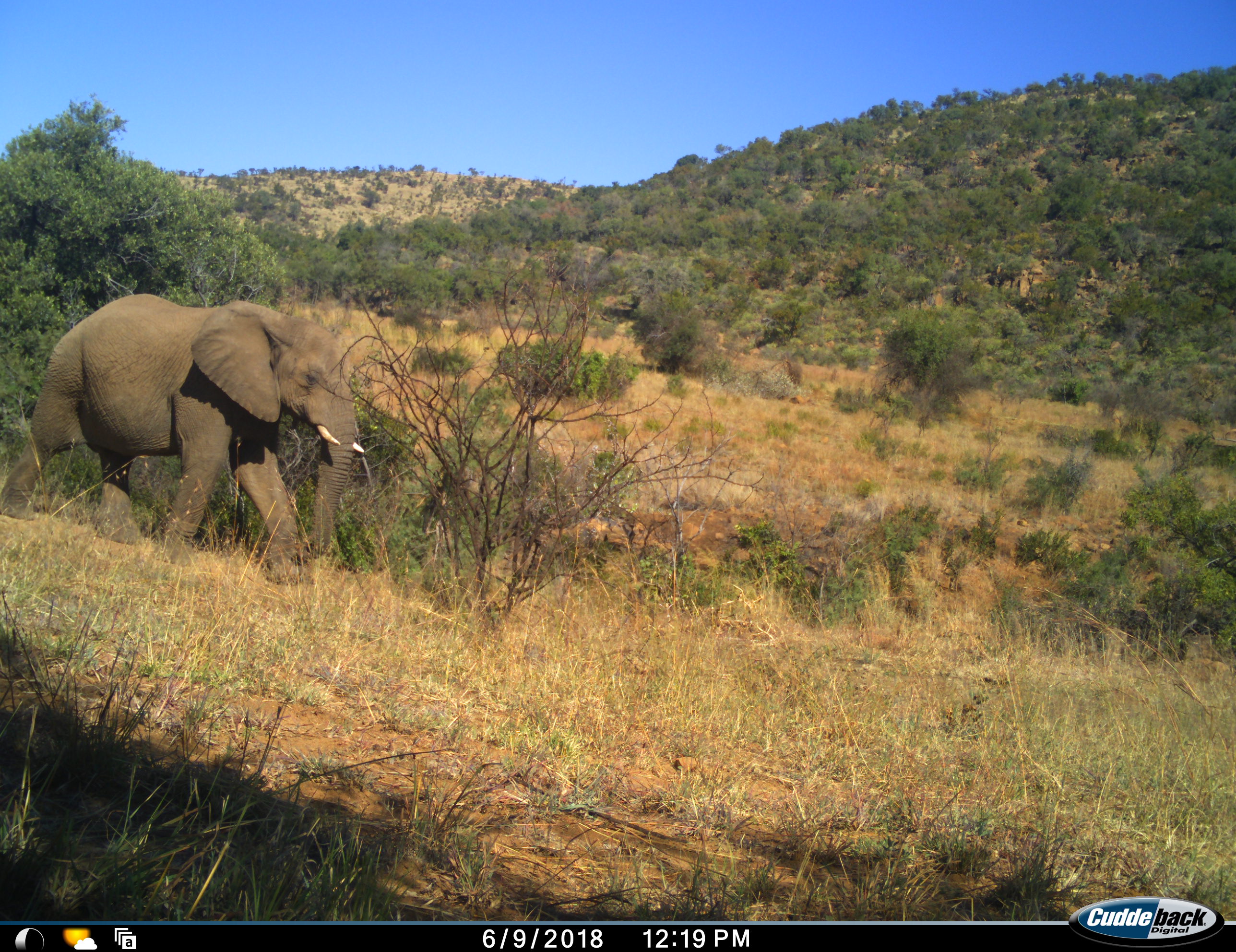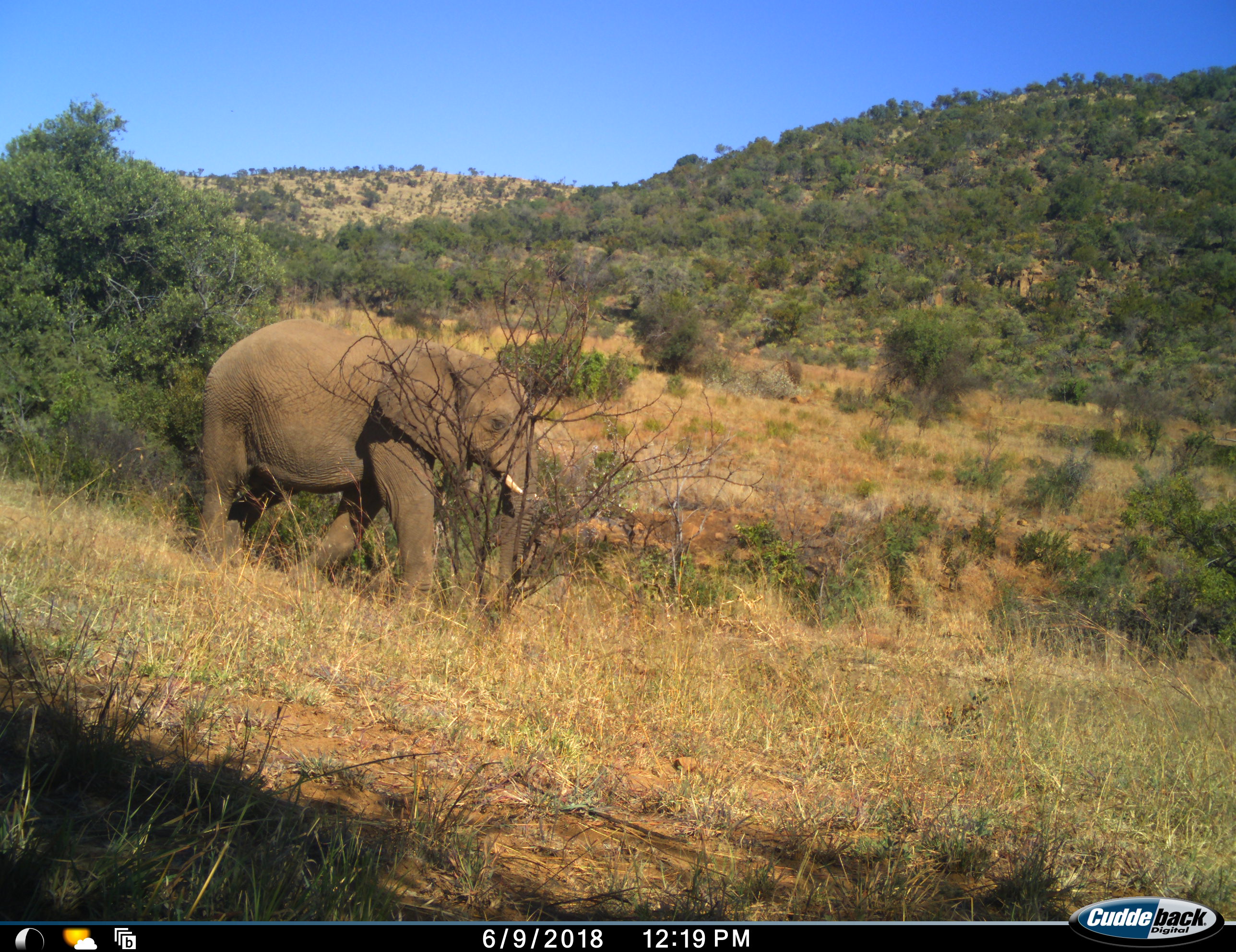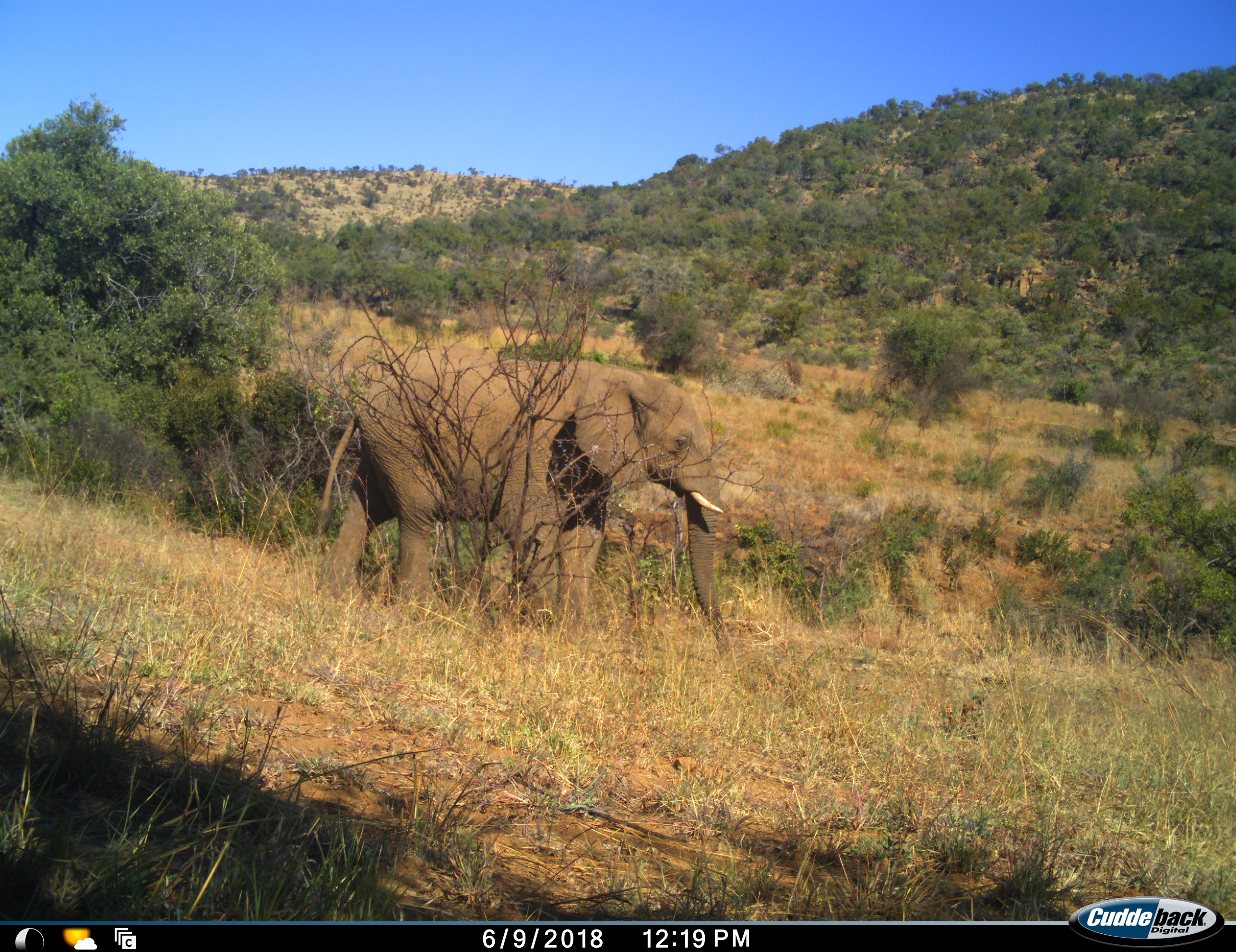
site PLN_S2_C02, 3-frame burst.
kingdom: Animalia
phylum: Chordata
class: Mammalia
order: Proboscidea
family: Elephantidae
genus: Loxodonta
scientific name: Loxodonta africana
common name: african bush elephant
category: elephant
Elephant (african bush elephant) (Loxodonta africana), count 1. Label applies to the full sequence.